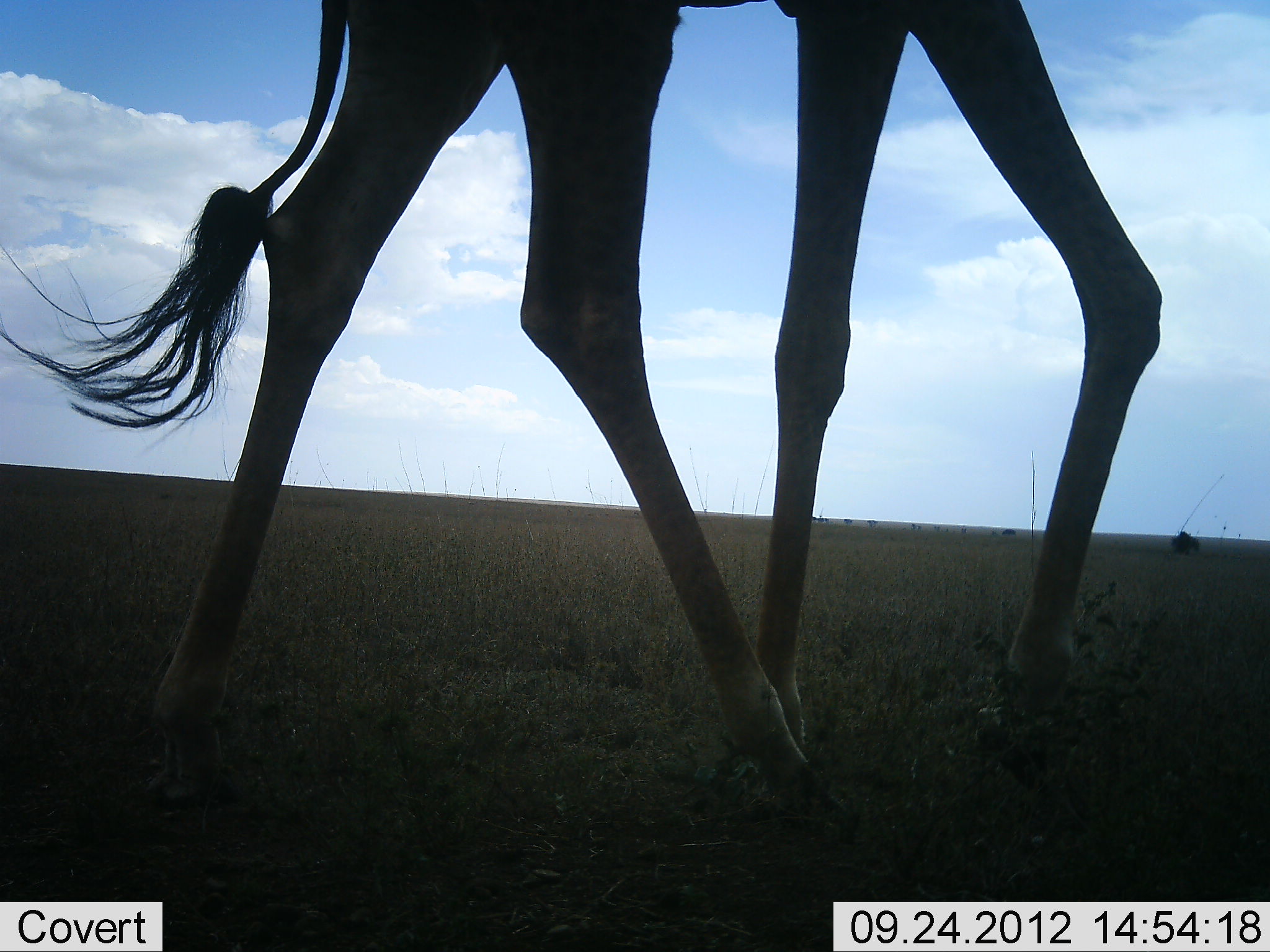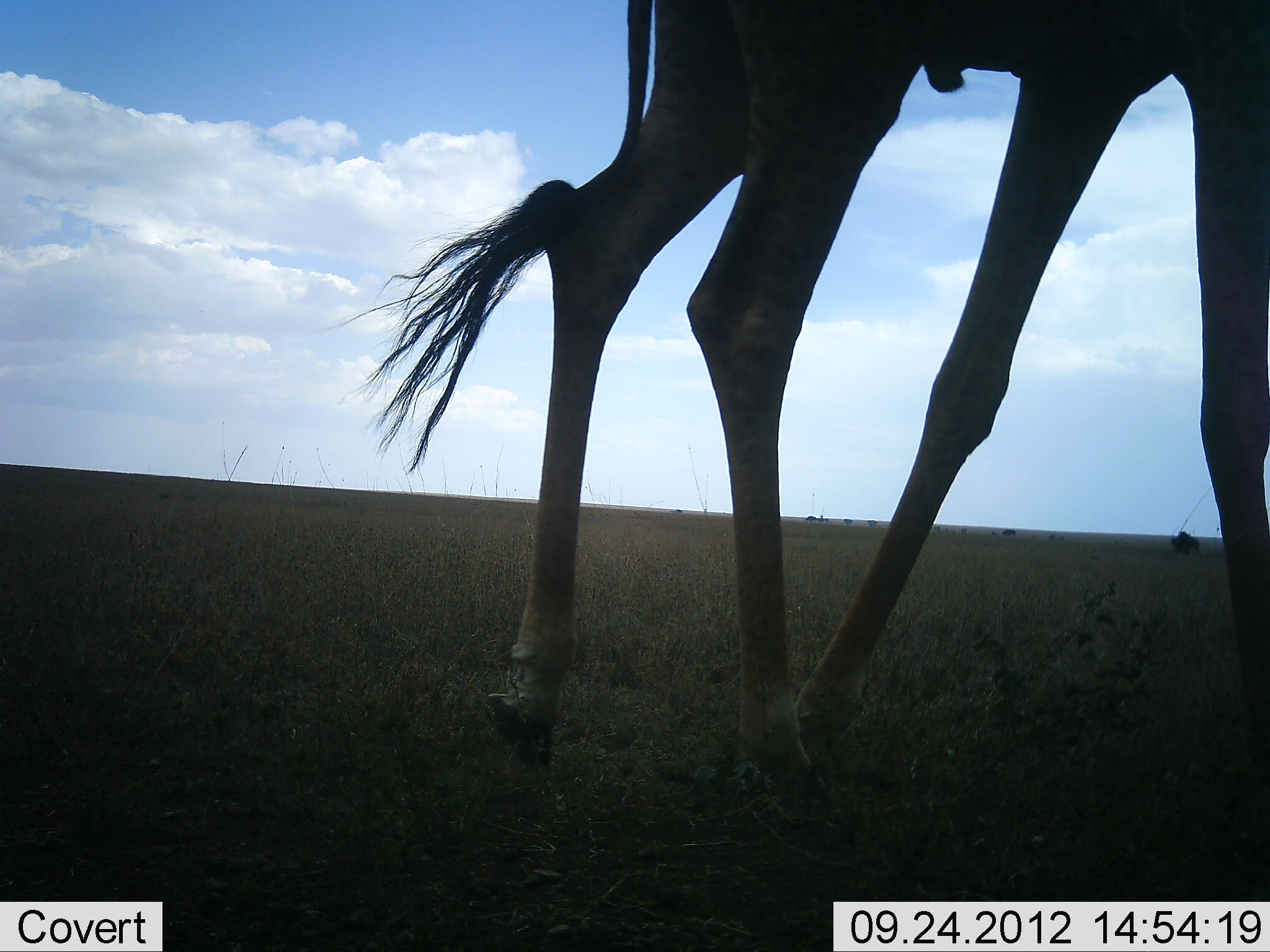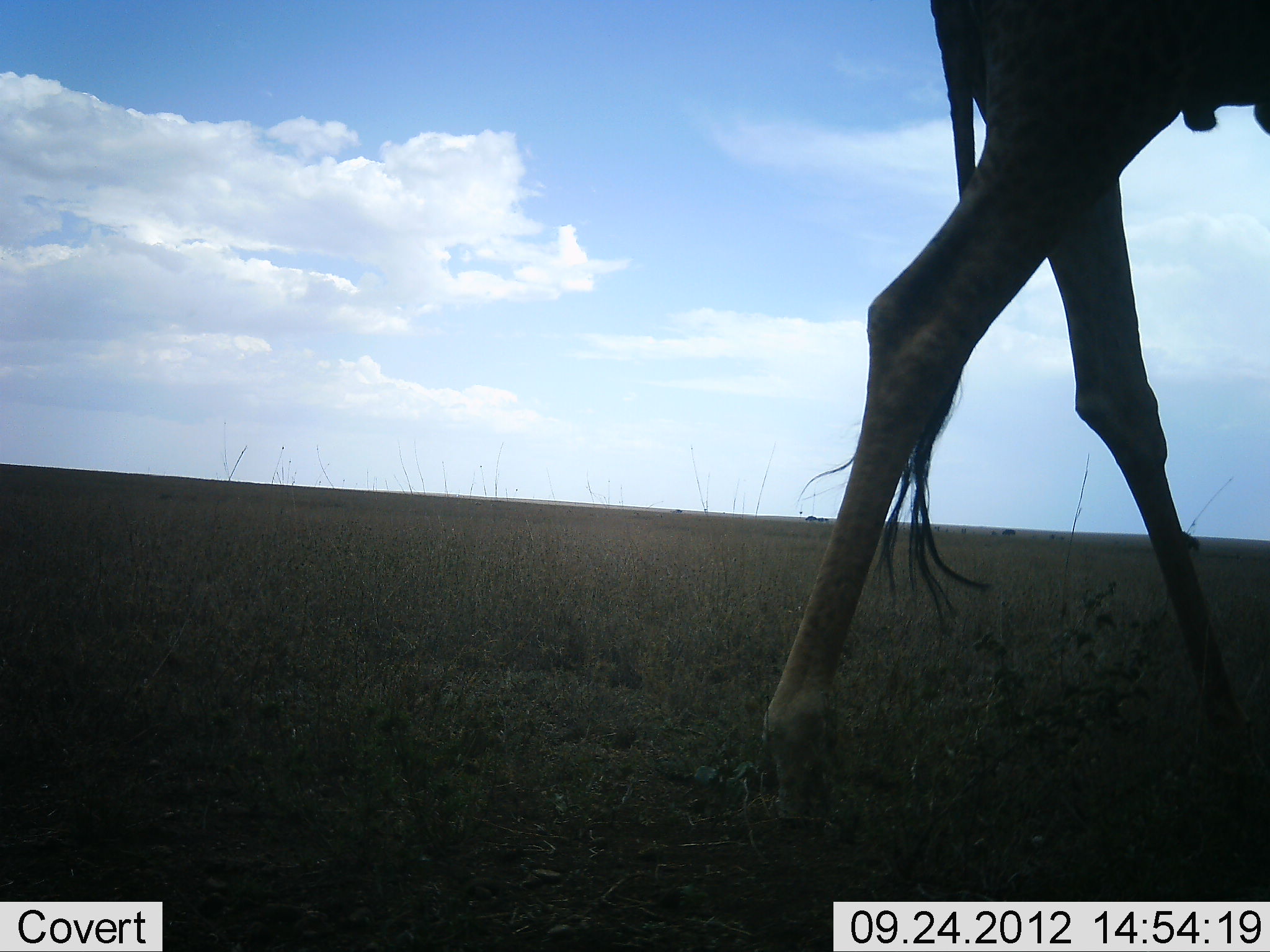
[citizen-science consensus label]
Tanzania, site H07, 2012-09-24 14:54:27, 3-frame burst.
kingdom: Animalia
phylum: Chordata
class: Mammalia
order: Artiodactyla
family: Giraffidae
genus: Giraffa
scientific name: Giraffa camelopardalis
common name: giraffe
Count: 1.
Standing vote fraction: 0%.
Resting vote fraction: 0%.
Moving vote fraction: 100%.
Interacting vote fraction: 0%.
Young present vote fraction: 0%.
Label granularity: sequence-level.